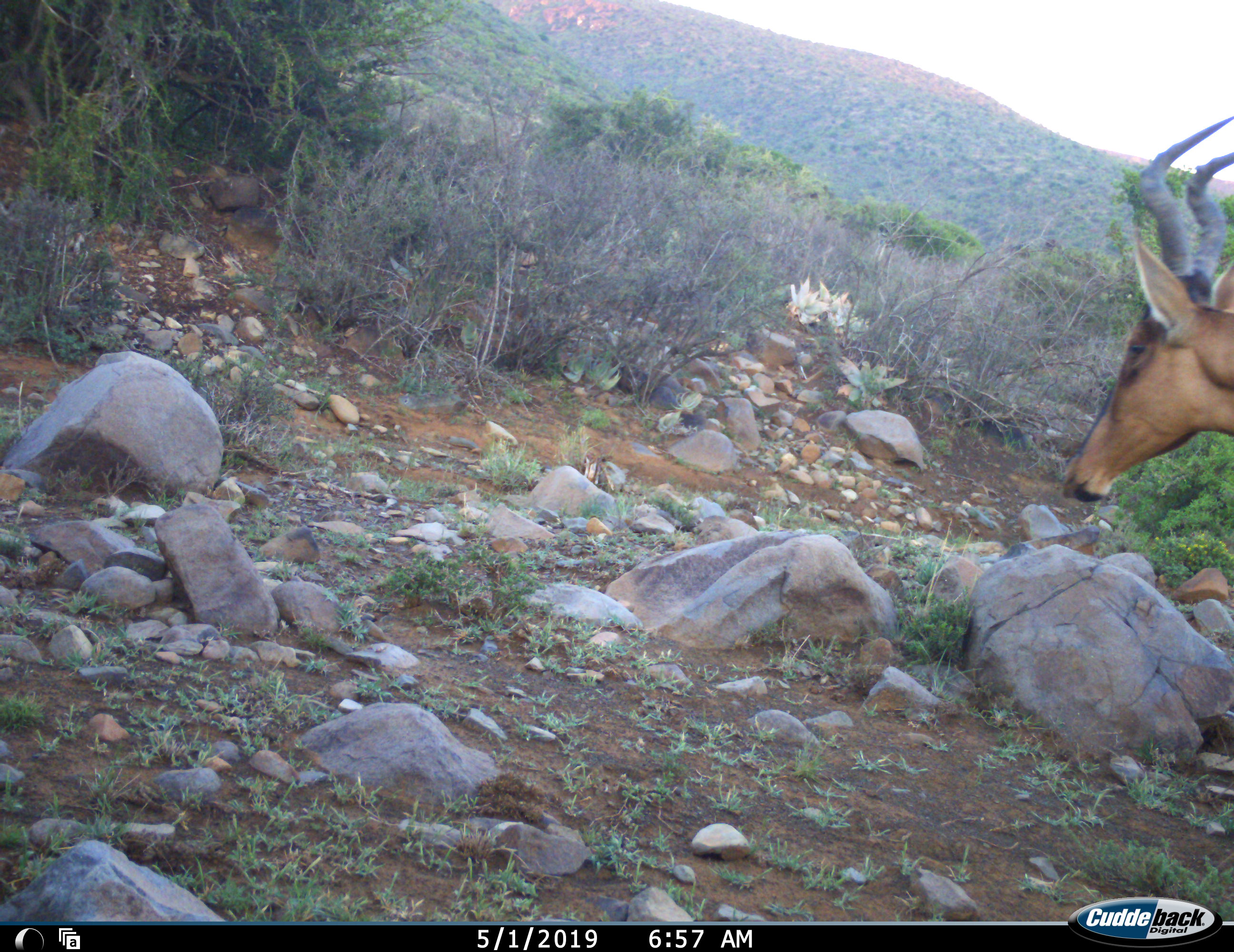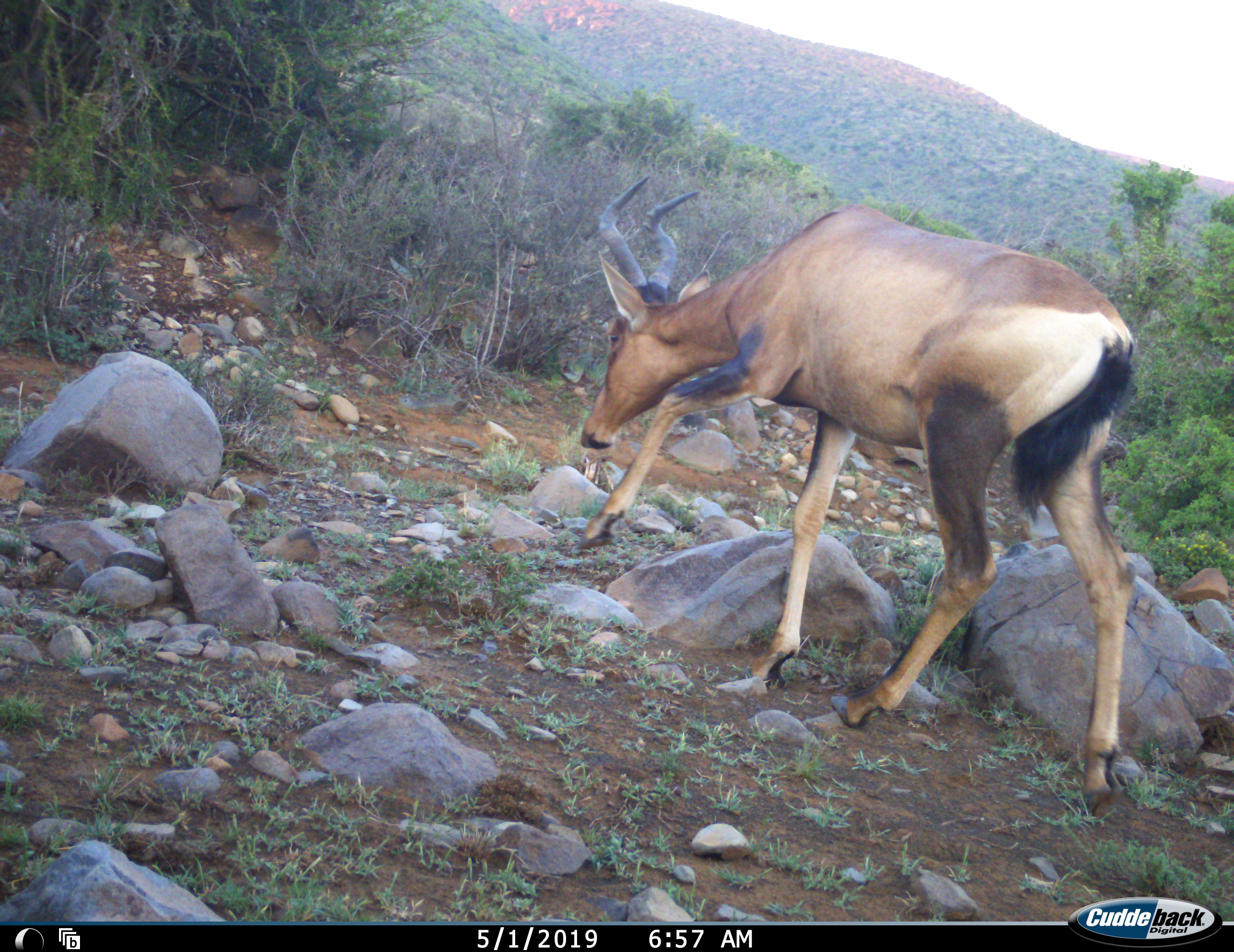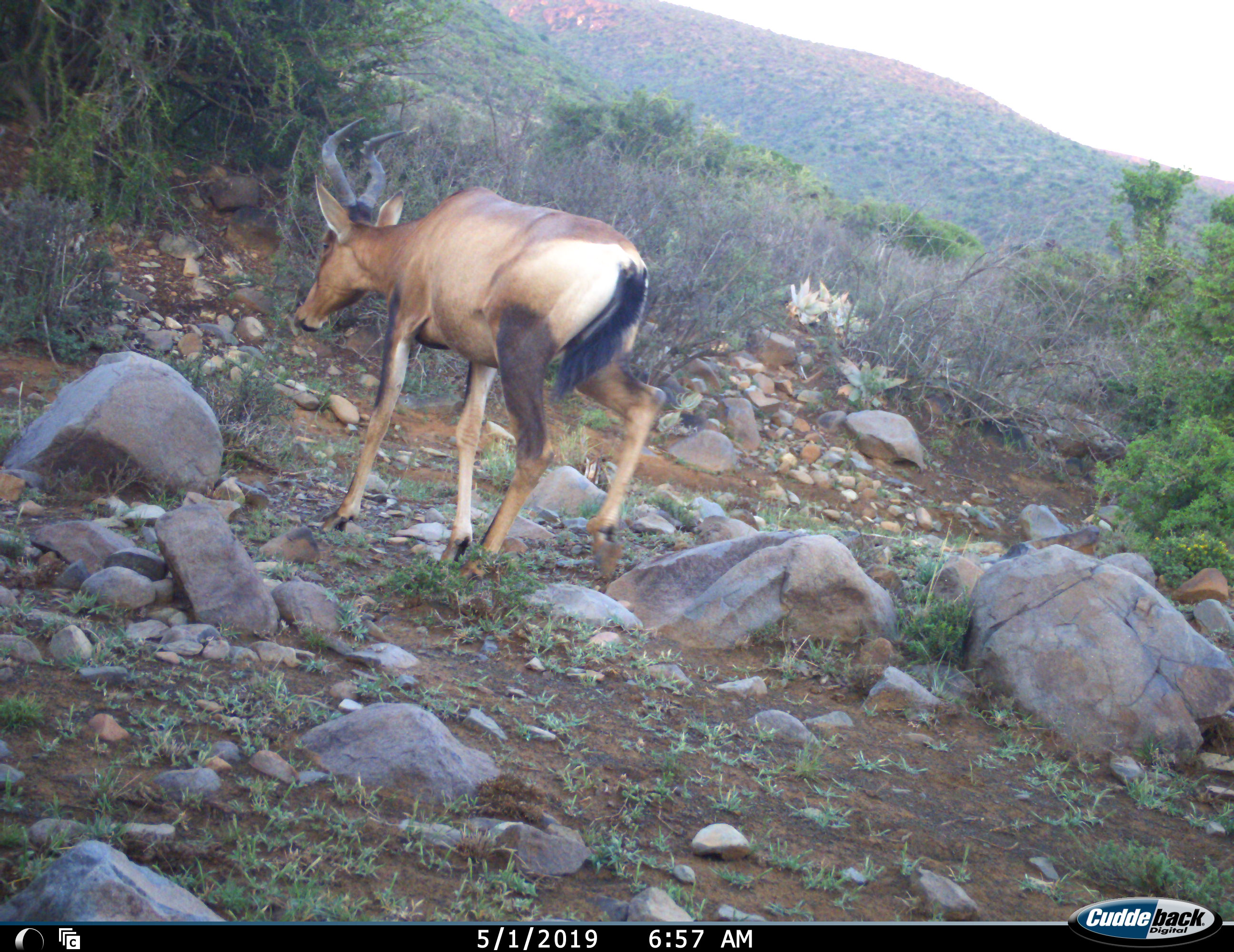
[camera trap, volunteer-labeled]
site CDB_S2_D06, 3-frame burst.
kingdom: Animalia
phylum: Chordata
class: Mammalia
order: Artiodactyla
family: Bovidae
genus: Alcelaphus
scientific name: Alcelaphus buselaphus caama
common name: red hartebeest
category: hartebeestred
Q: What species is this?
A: Hartebeestred (red hartebeest) (Alcelaphus buselaphus caama).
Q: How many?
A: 1.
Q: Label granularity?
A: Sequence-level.